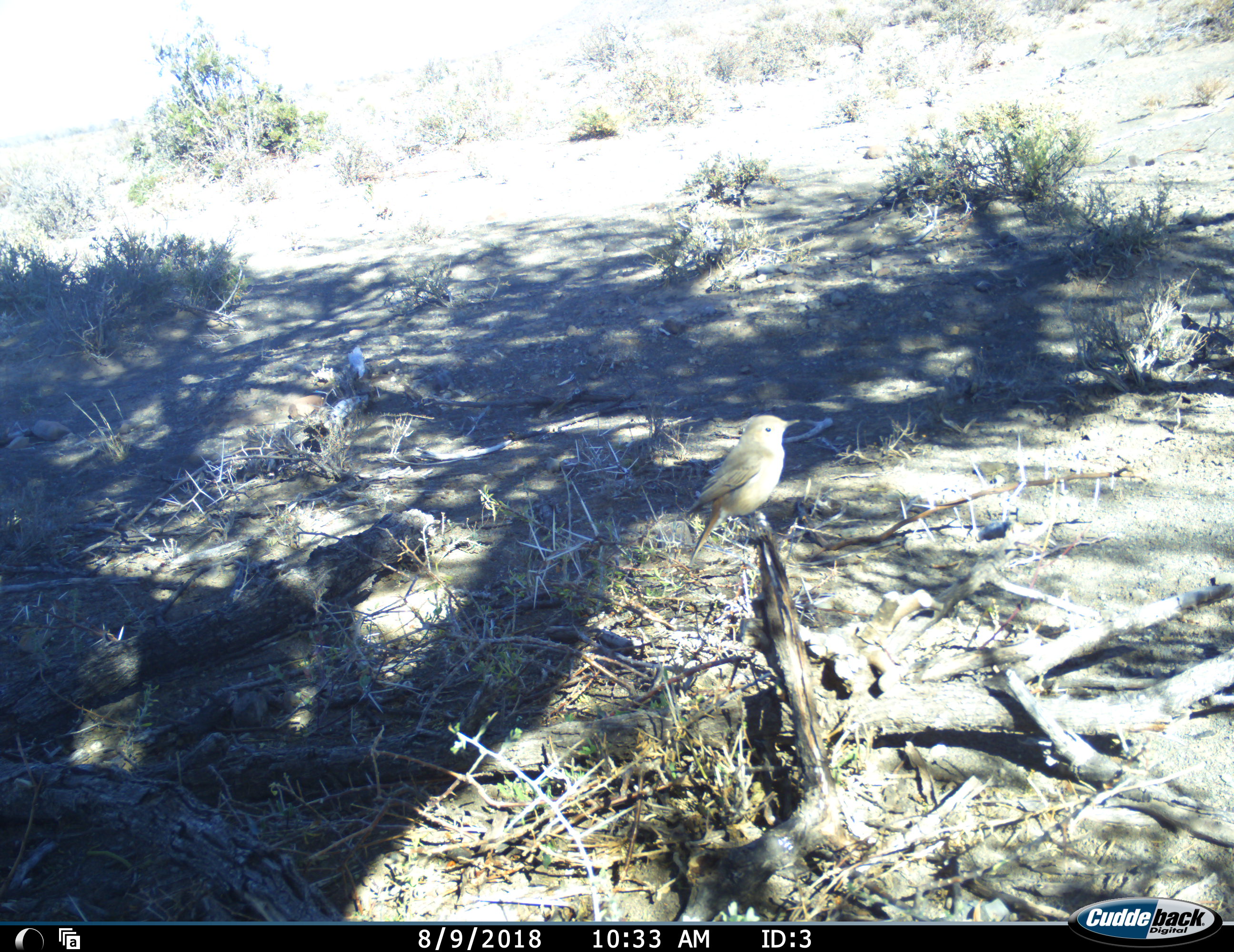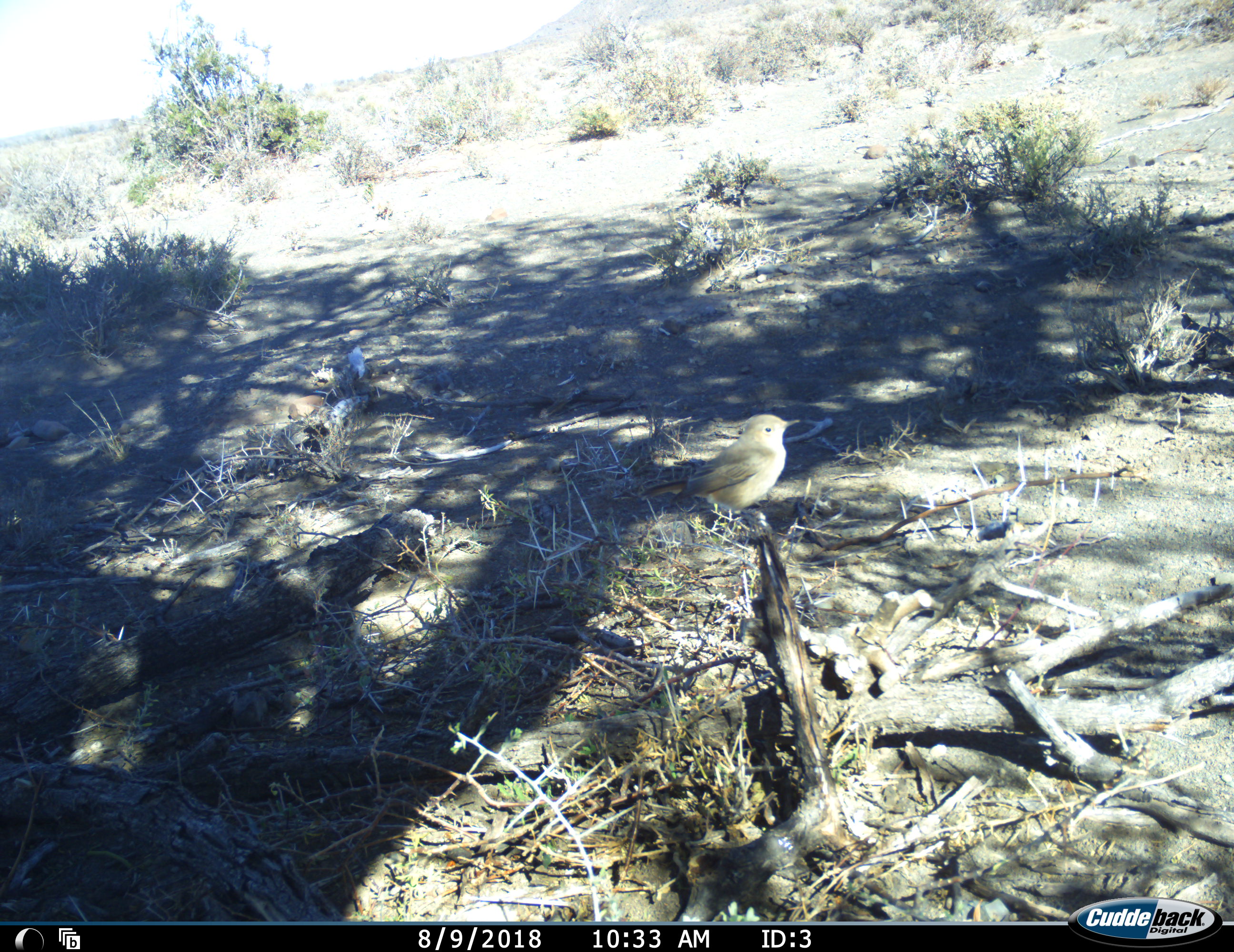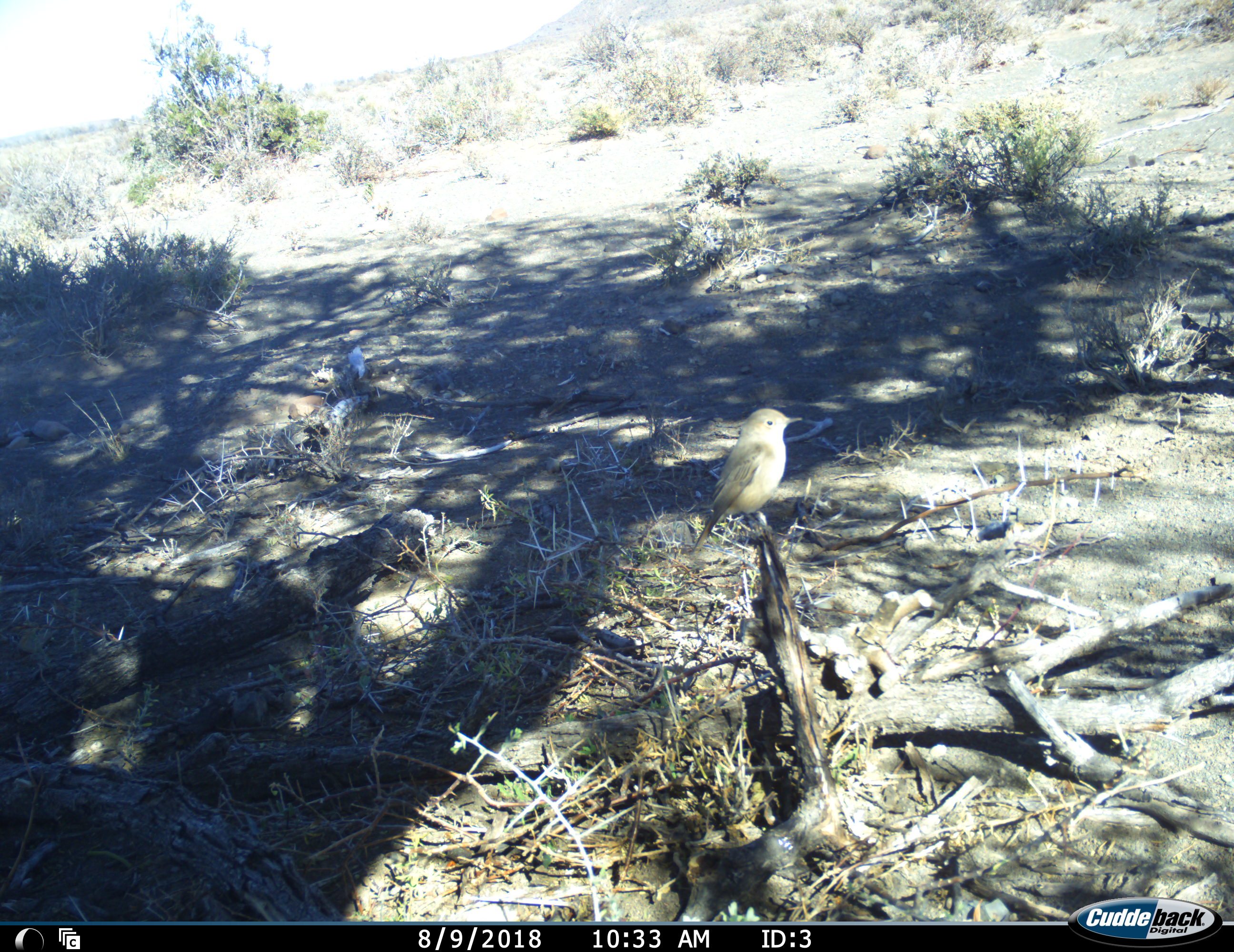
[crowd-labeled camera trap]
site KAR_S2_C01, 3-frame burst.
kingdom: Animalia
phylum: Chordata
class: Aves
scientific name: Aves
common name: bird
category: birdother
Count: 1.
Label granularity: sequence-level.